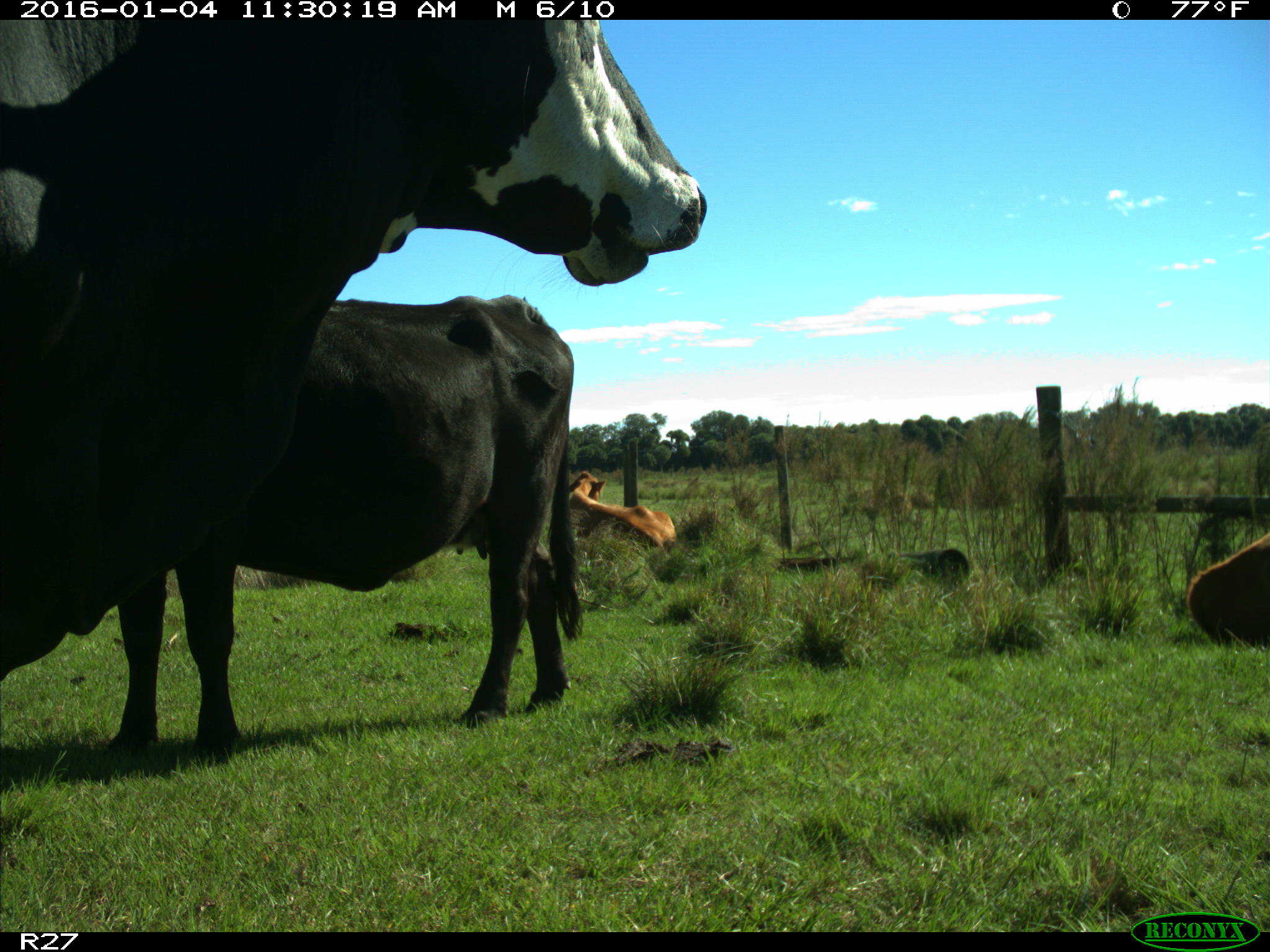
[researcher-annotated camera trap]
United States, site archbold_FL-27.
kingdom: Animalia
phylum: Chordata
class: Mammalia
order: Artiodactyla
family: Bovidae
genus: Bos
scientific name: Bos taurus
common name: domestic cow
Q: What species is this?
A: Bos taurus (domestic cow).